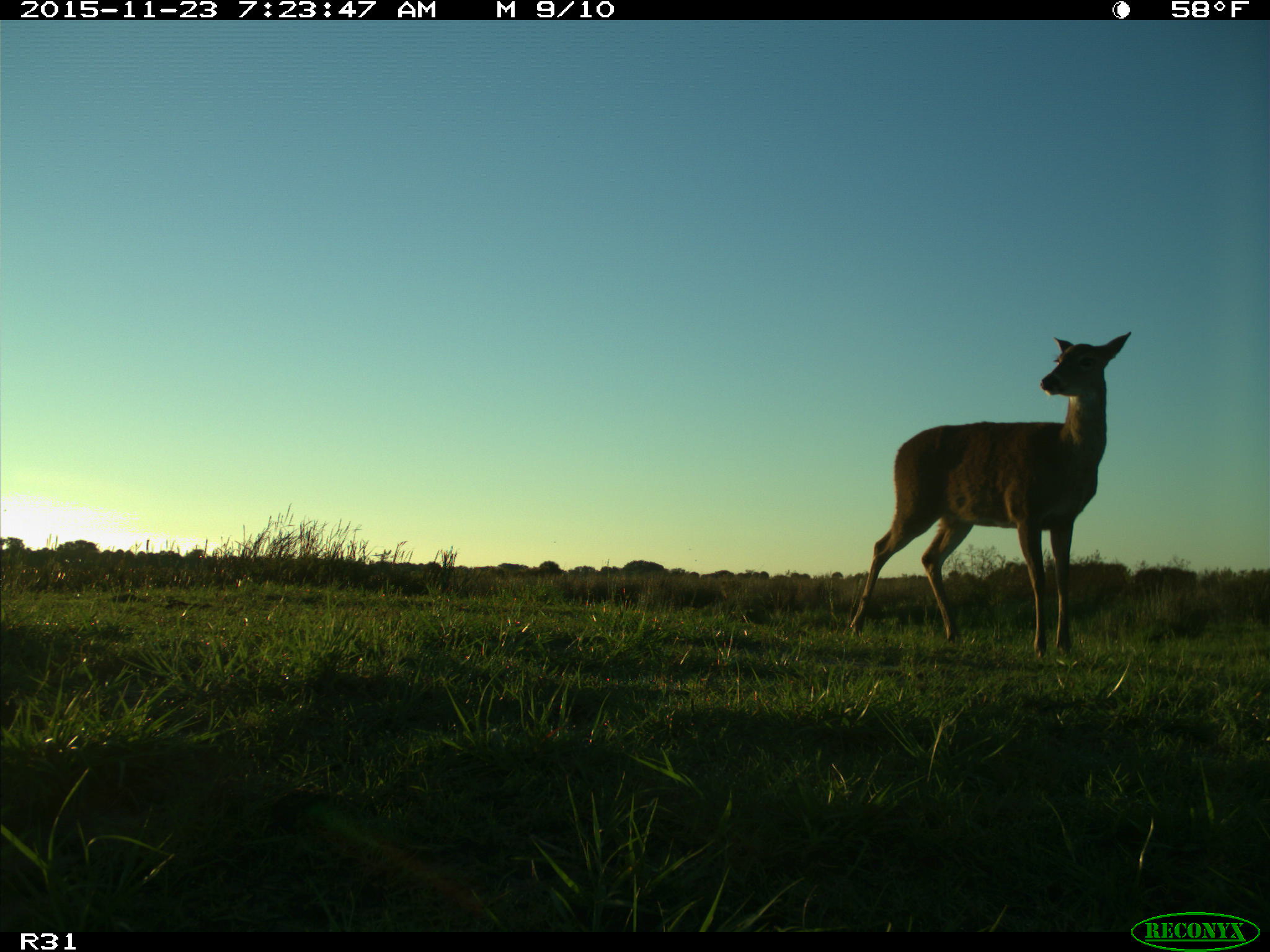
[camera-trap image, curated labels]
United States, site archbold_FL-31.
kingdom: Animalia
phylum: Chordata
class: Mammalia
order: Artiodactyla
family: Cervidae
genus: Odocoileus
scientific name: Odocoileus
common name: deer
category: unidentified deer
Unidentified deer (deer) (Odocoileus).